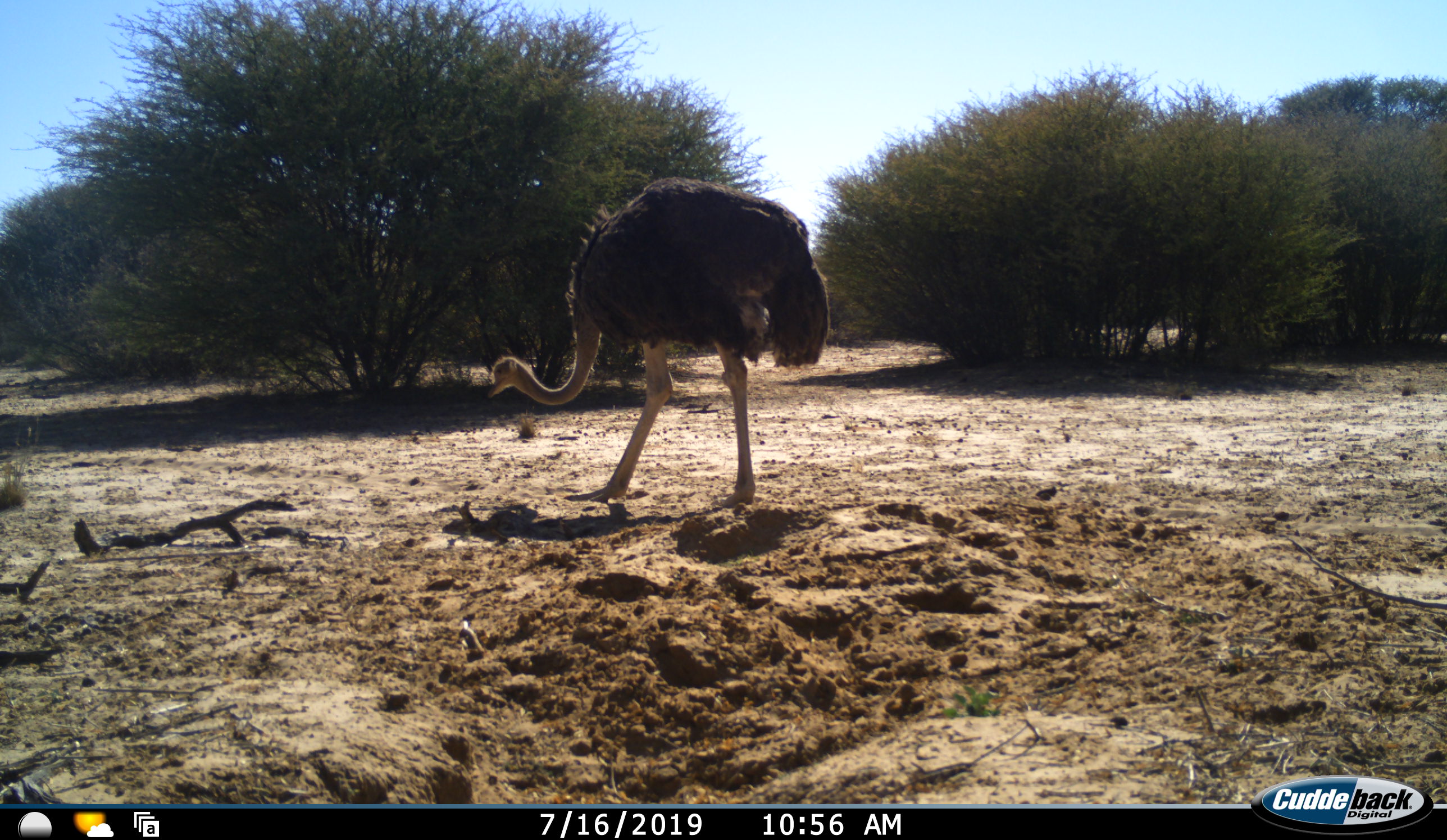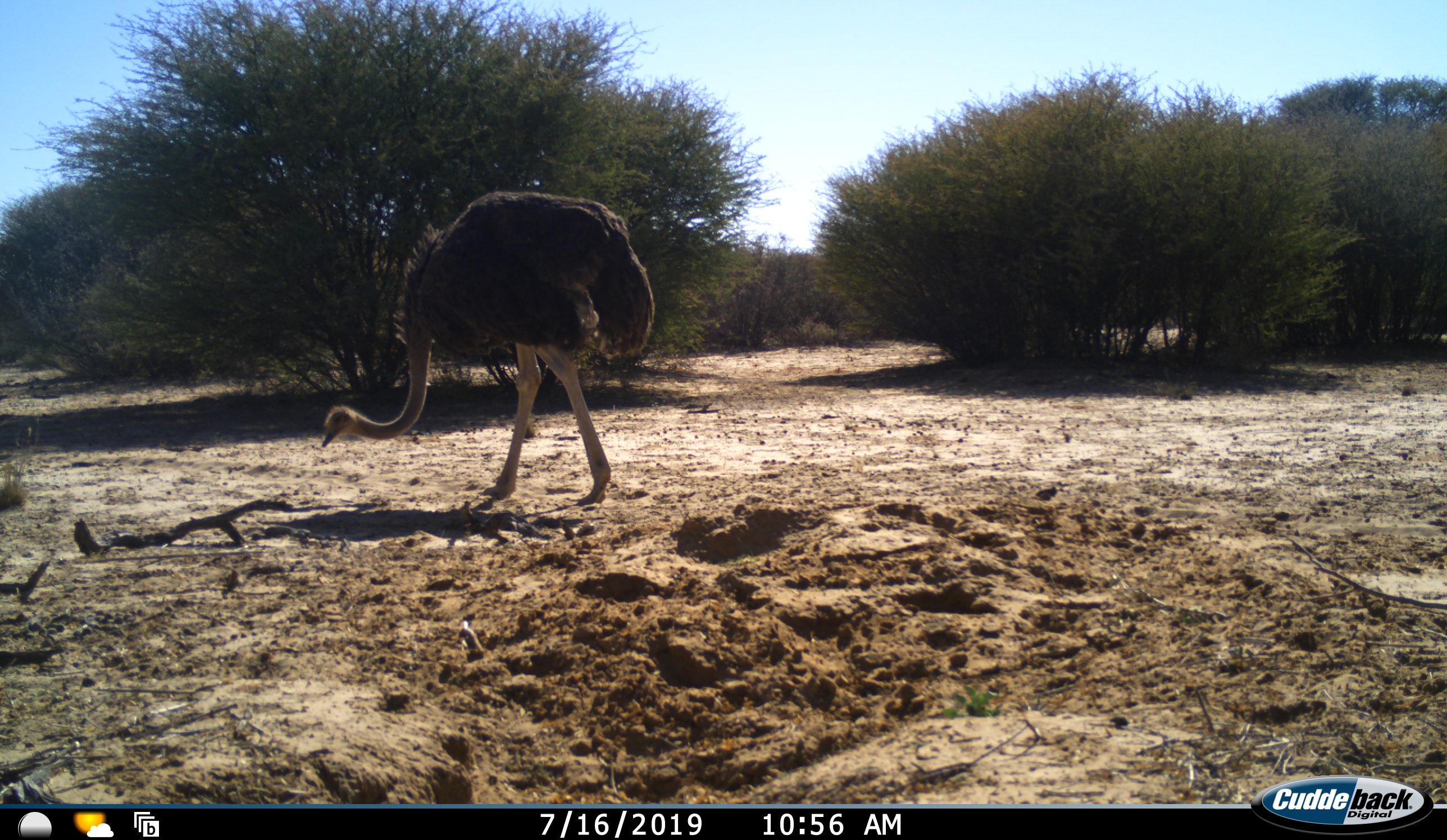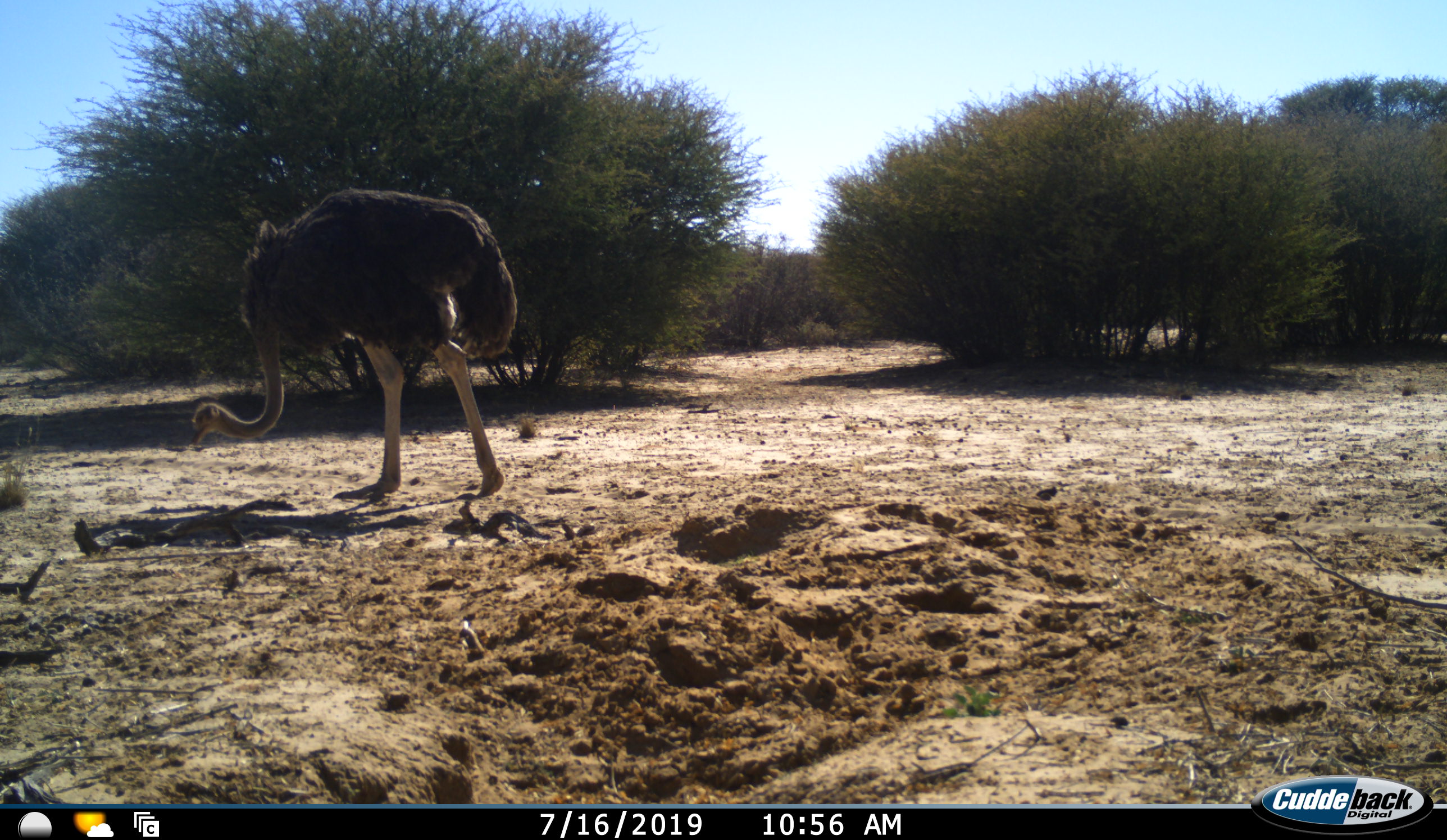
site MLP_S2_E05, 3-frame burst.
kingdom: Animalia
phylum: Chordata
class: Aves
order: Struthioniformes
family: Struthionidae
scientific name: Struthionidae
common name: ostrich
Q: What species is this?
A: Ostrich (Struthionidae).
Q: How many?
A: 1.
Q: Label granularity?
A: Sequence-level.